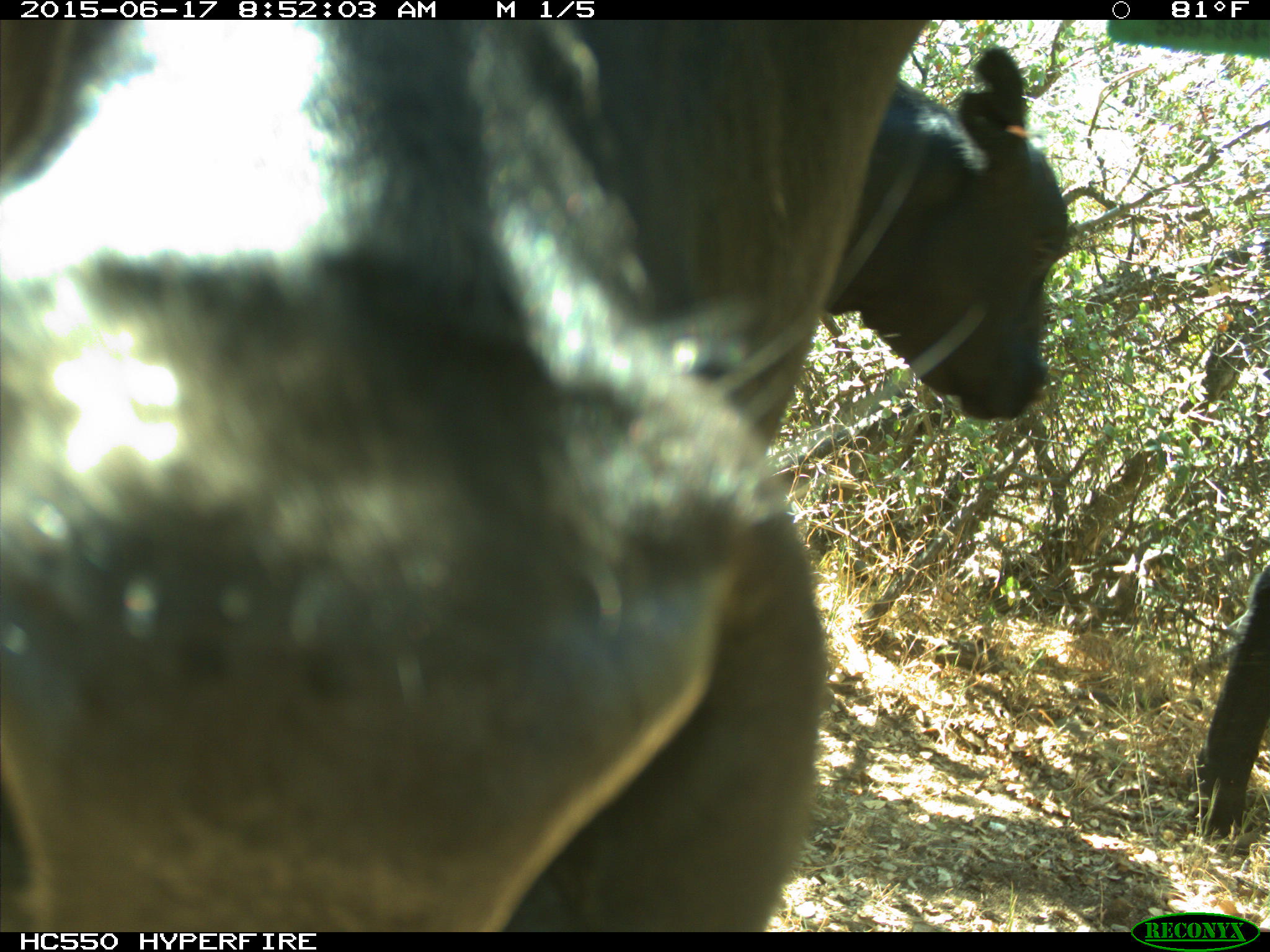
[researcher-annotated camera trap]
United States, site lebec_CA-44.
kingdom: Animalia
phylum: Chordata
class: Mammalia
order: Artiodactyla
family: Bovidae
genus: Bos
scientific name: Bos taurus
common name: domestic cow